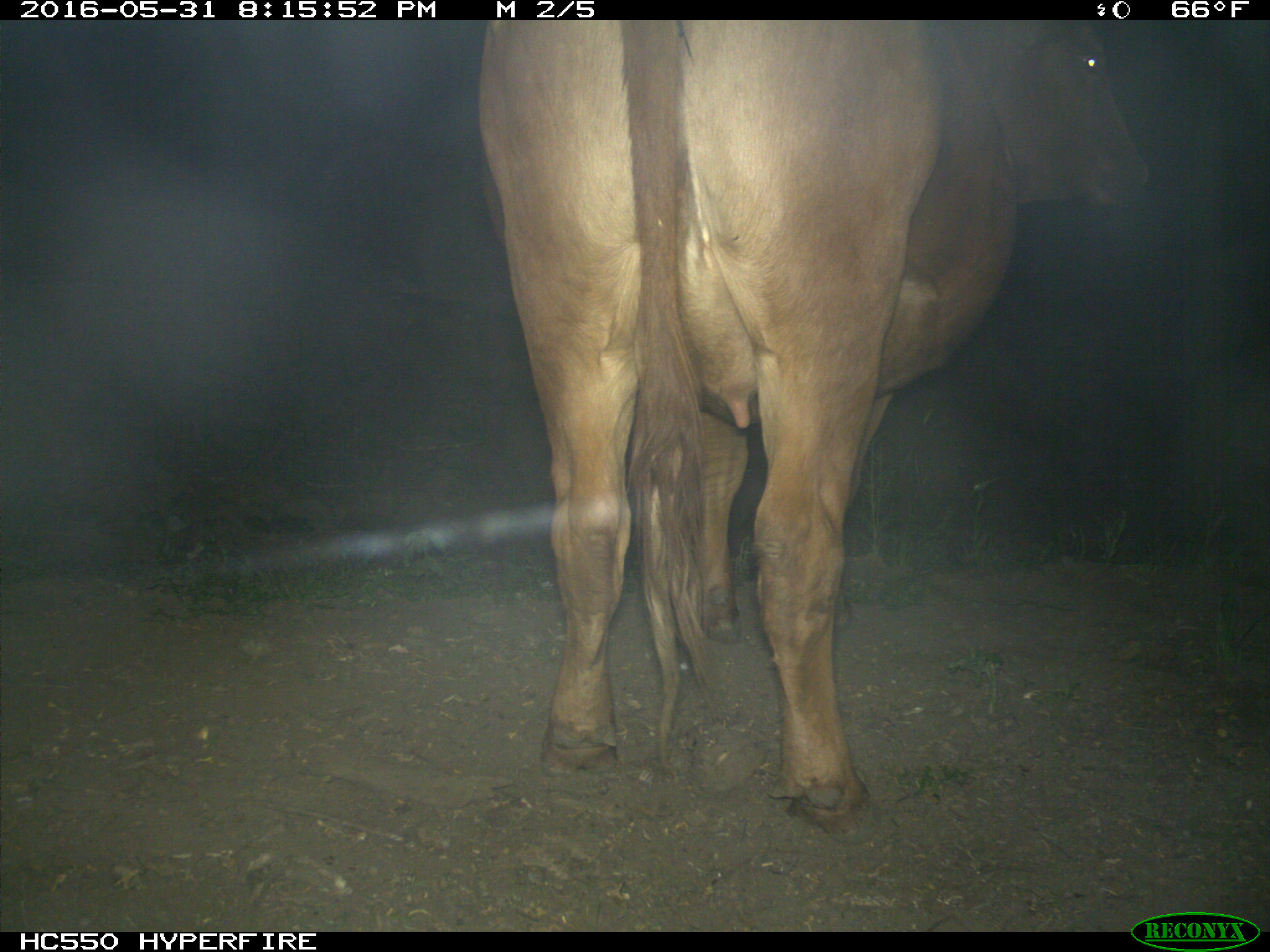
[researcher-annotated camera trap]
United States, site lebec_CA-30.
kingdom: Animalia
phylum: Chordata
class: Mammalia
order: Artiodactyla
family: Bovidae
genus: Bos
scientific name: Bos taurus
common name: domestic cow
Bos taurus (domestic cow).